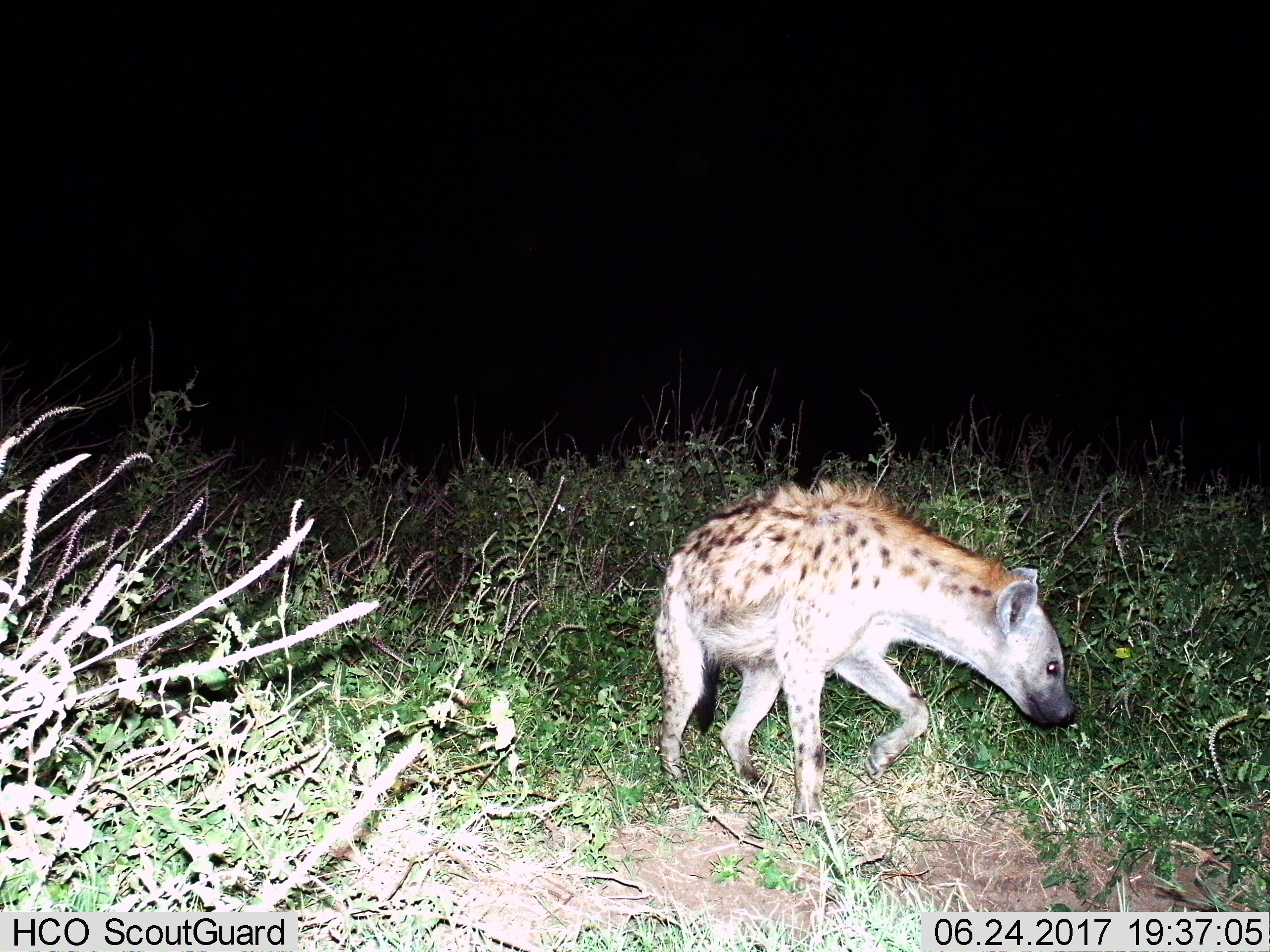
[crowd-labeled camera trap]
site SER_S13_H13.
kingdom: Animalia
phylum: Chordata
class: Mammalia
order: Carnivora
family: Hyaenidae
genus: Crocuta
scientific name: Crocuta crocuta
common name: spotted hyena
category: hyenaspotted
Hyenaspotted (spotted hyena) (Crocuta crocuta), count 1. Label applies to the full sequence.